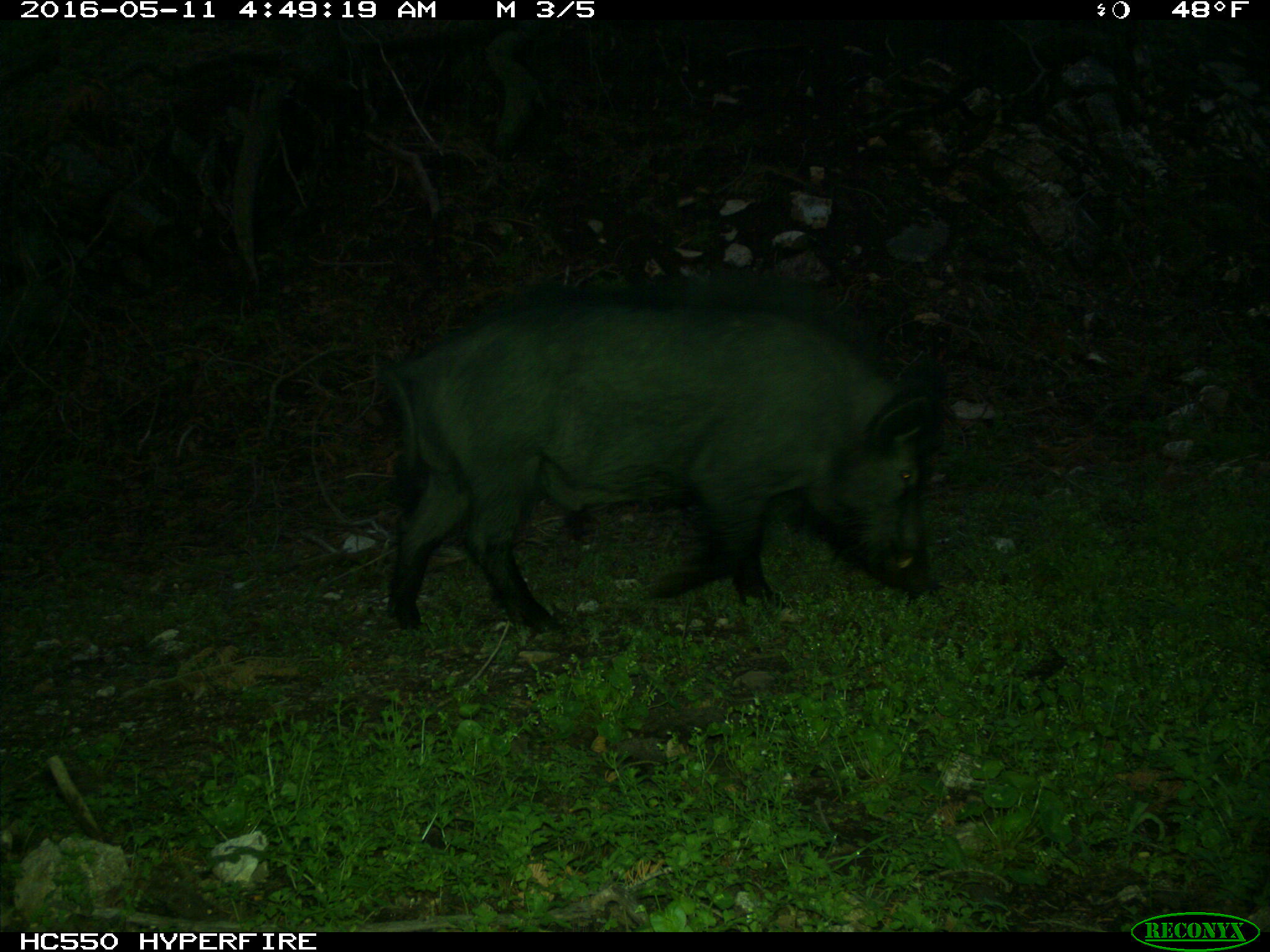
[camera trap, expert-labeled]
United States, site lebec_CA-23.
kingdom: Animalia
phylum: Chordata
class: Mammalia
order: Artiodactyla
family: Suidae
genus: Sus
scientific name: Sus scrofa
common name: wild boar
Sus scrofa (wild boar).